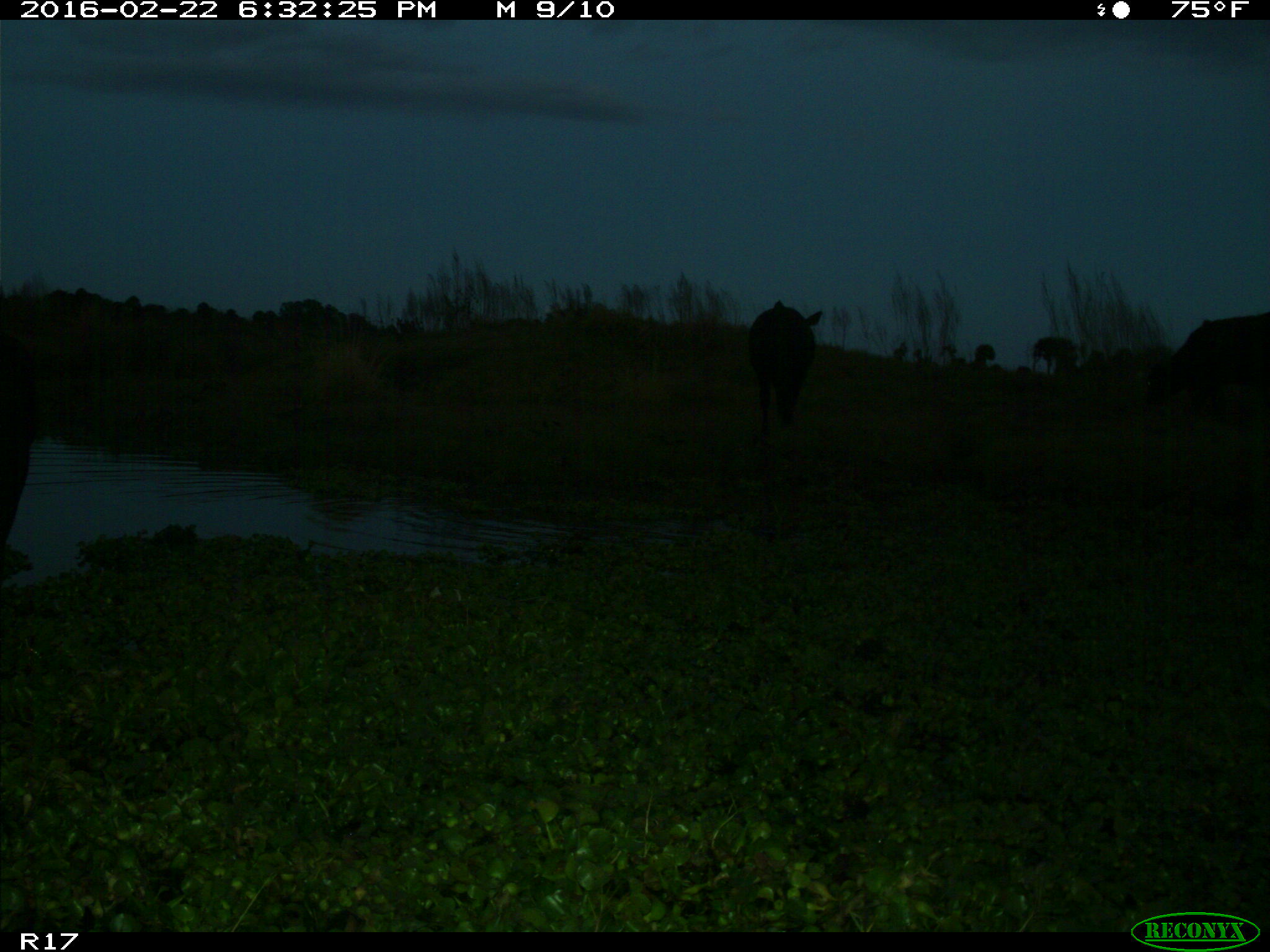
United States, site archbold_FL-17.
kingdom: Animalia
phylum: Chordata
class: Mammalia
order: Artiodactyla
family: Bovidae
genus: Bos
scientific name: Bos taurus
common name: domestic cow